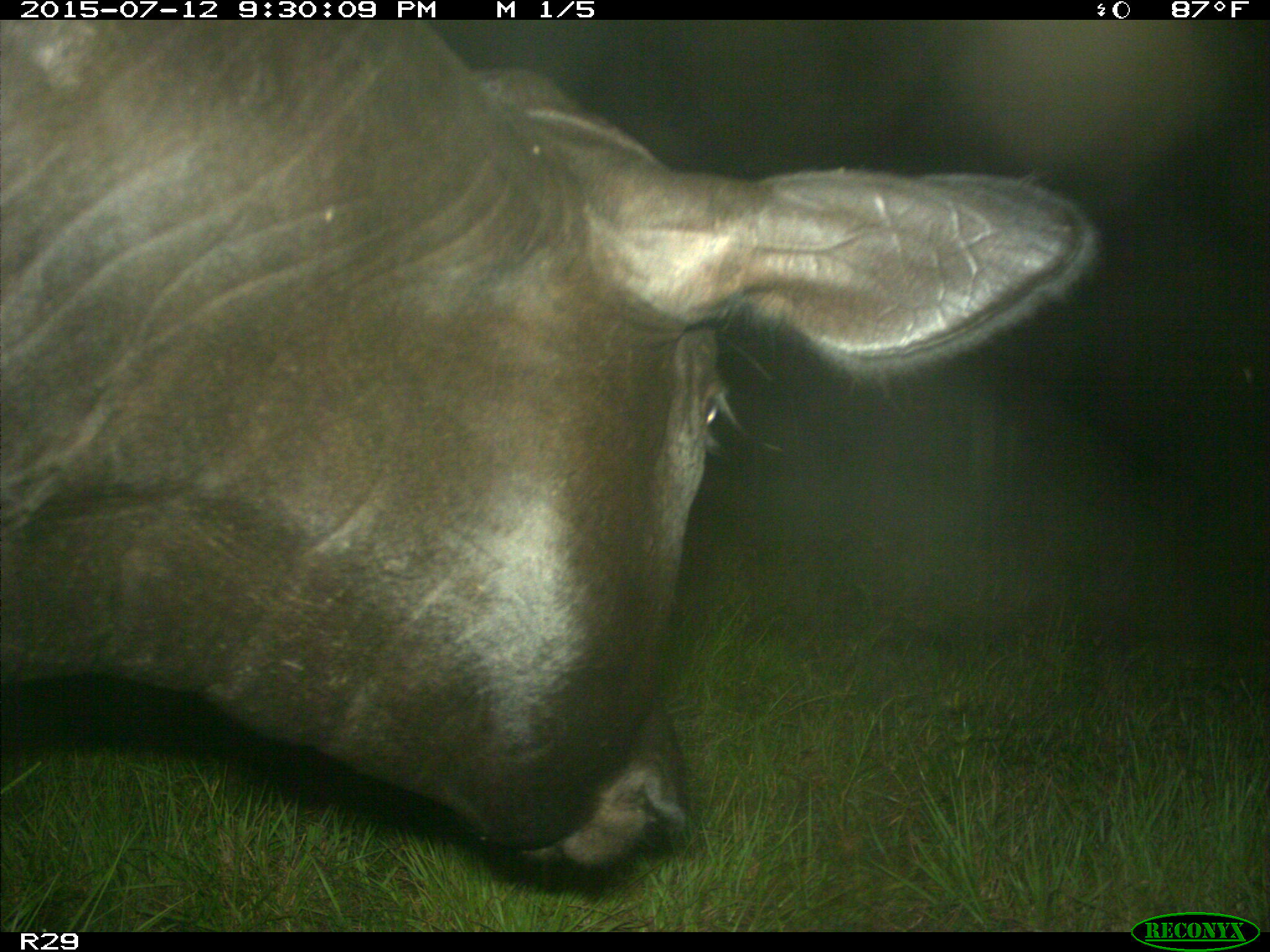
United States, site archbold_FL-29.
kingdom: Animalia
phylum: Chordata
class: Mammalia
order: Artiodactyla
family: Bovidae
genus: Bos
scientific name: Bos taurus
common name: domestic cow